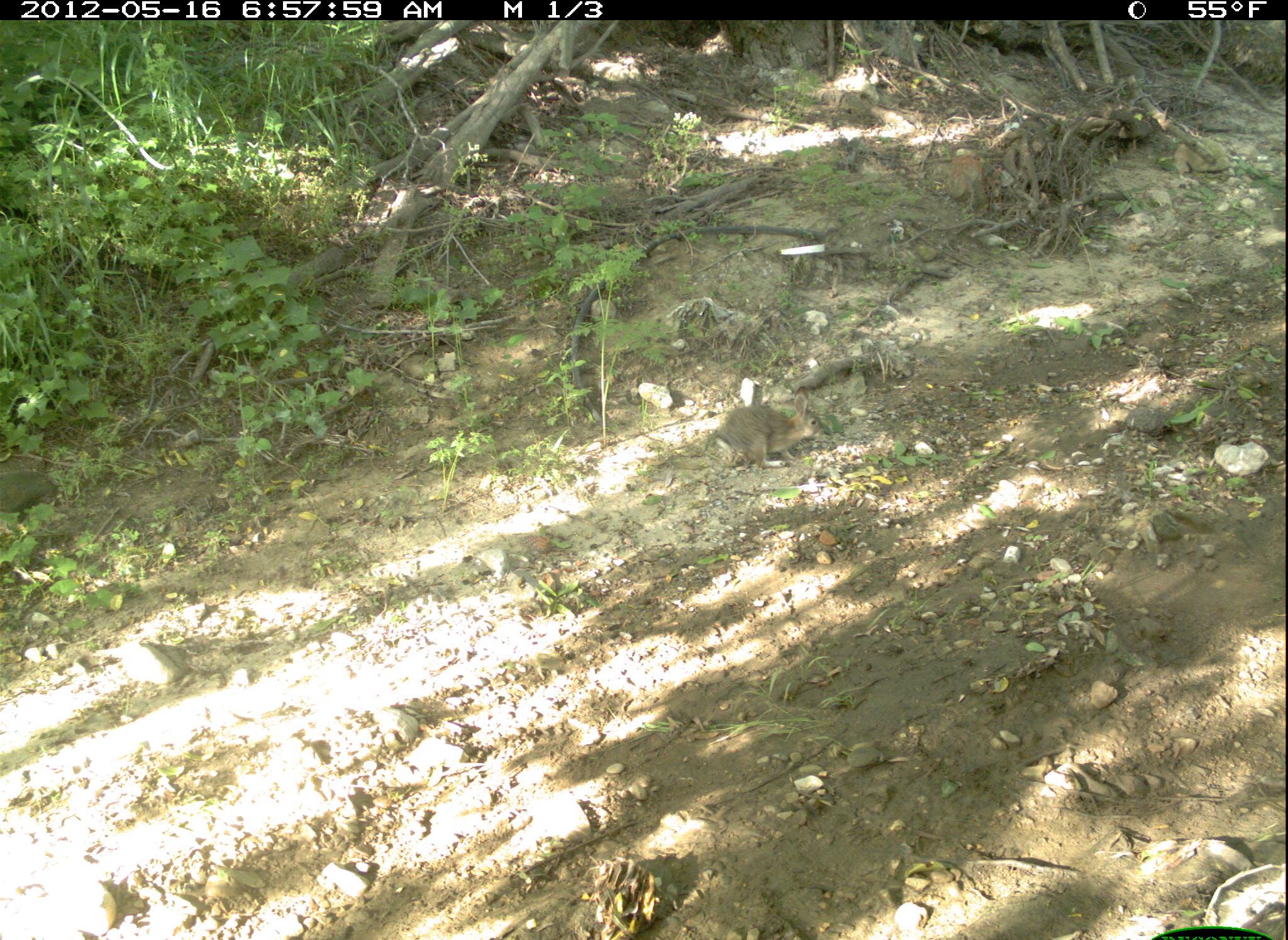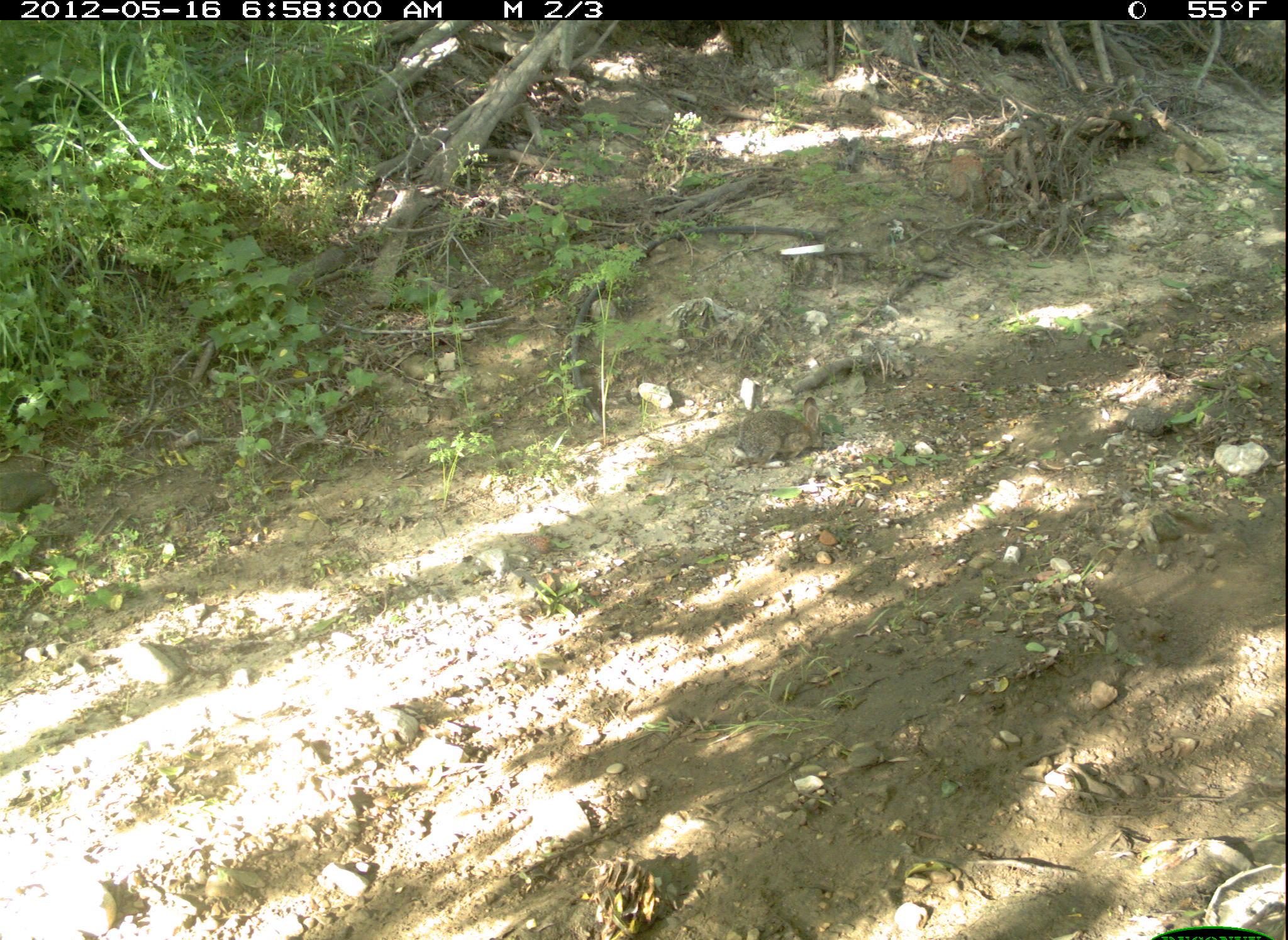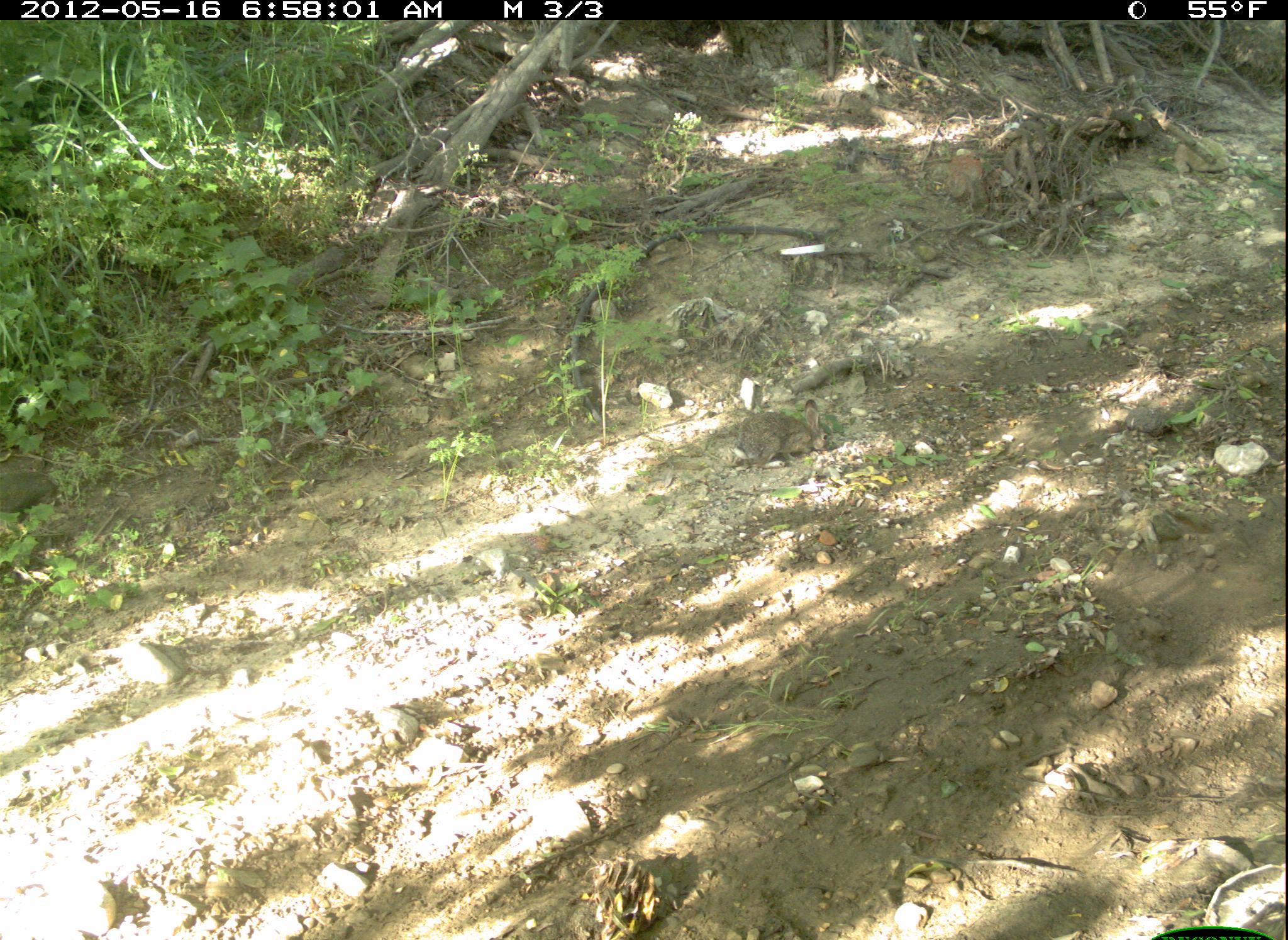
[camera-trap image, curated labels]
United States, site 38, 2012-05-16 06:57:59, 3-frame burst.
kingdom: Animalia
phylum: Chordata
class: Mammalia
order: Lagomorpha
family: Leporidae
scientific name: Leporidae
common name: rabbits and hares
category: rabbit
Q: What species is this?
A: Rabbit (rabbits and hares) (Leporidae).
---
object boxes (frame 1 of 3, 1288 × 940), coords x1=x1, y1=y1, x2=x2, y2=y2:
rabbit: x1=697, y1=380, x2=831, y2=477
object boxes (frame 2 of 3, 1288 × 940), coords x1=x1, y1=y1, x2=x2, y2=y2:
rabbit: x1=726, y1=366, x2=855, y2=482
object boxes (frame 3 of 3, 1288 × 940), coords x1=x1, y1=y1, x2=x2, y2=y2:
rabbit: x1=712, y1=391, x2=837, y2=475